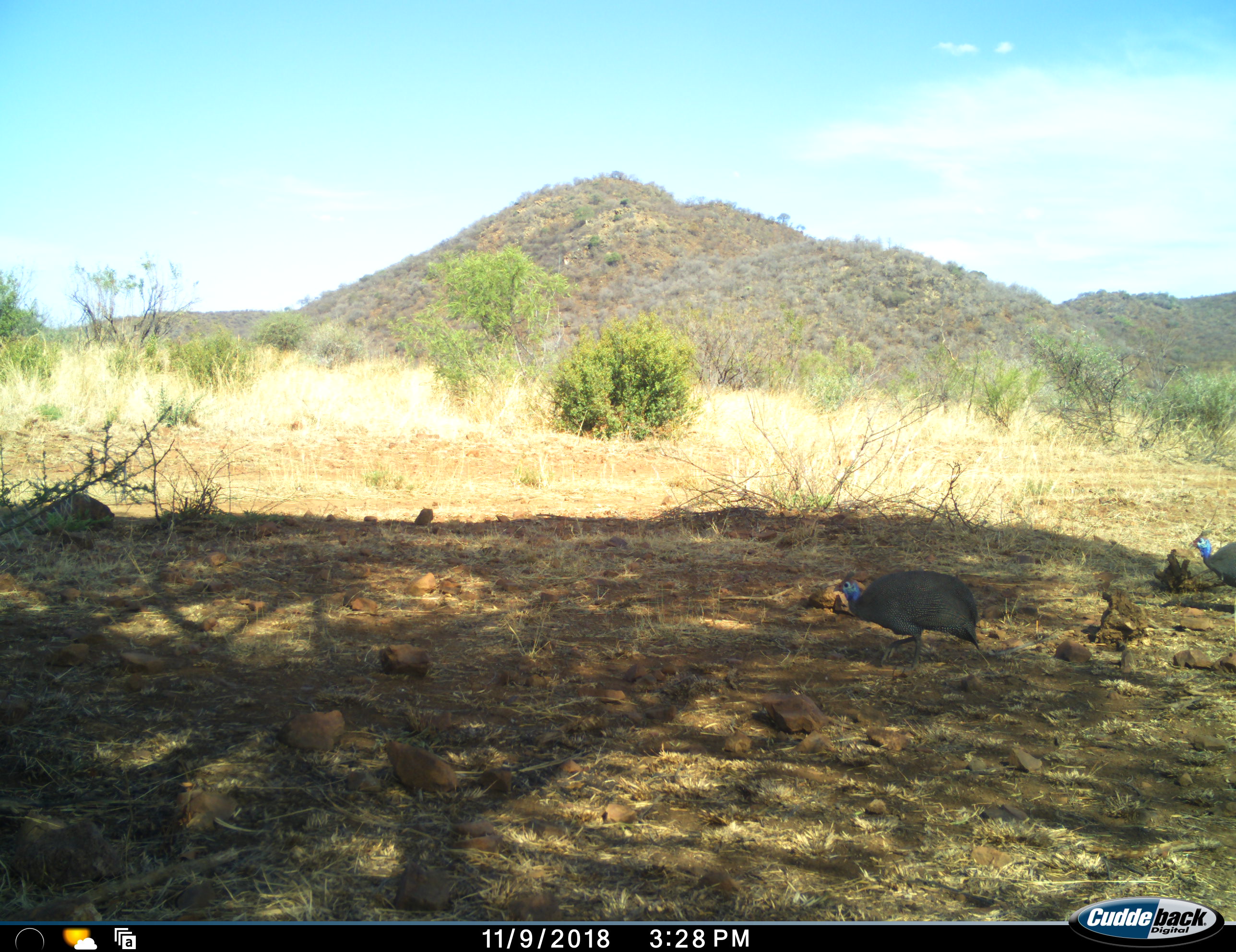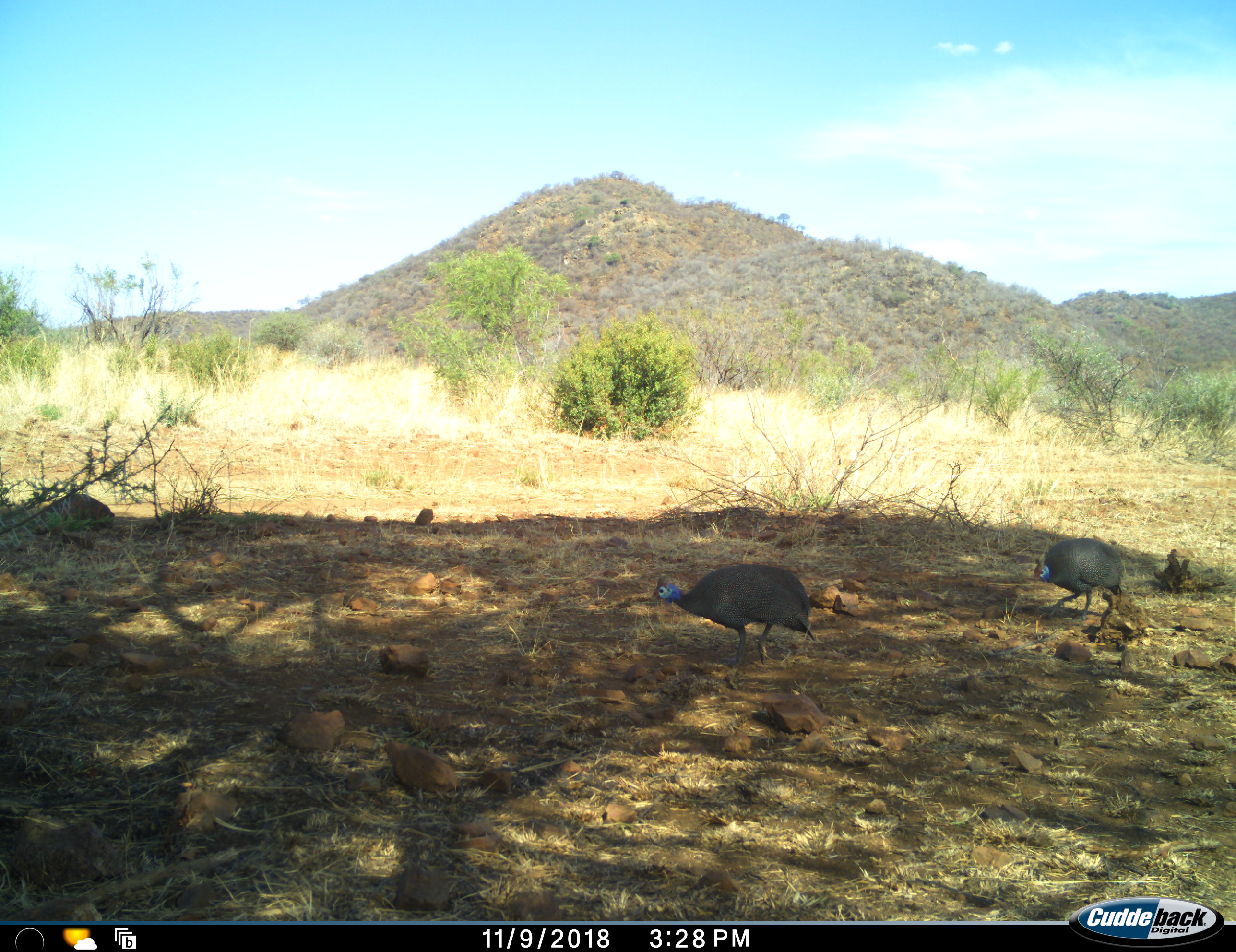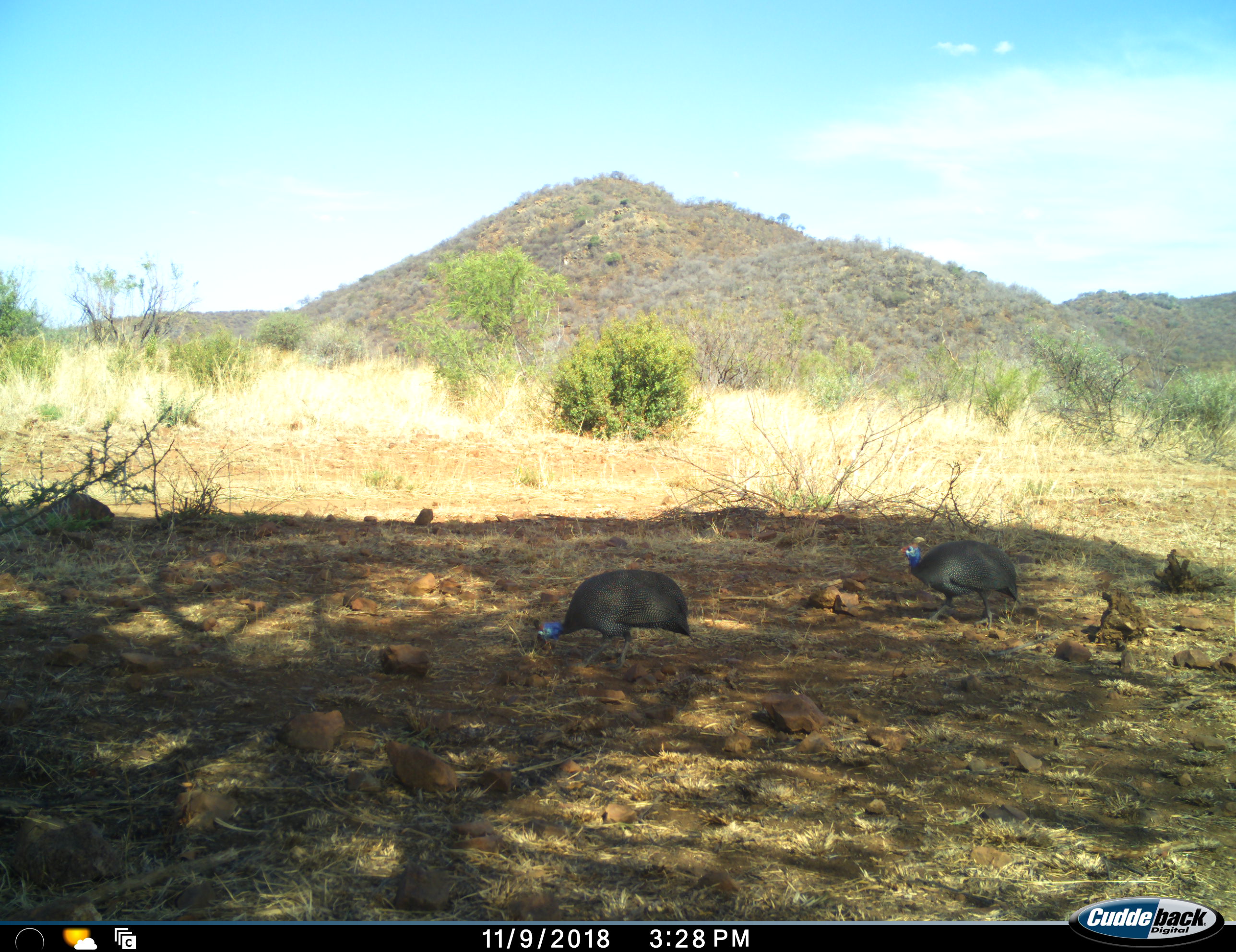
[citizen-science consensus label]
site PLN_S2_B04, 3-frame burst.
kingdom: Animalia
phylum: Chordata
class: Aves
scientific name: Aves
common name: bird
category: birdother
Birdother (bird) (Aves), count 2. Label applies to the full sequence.